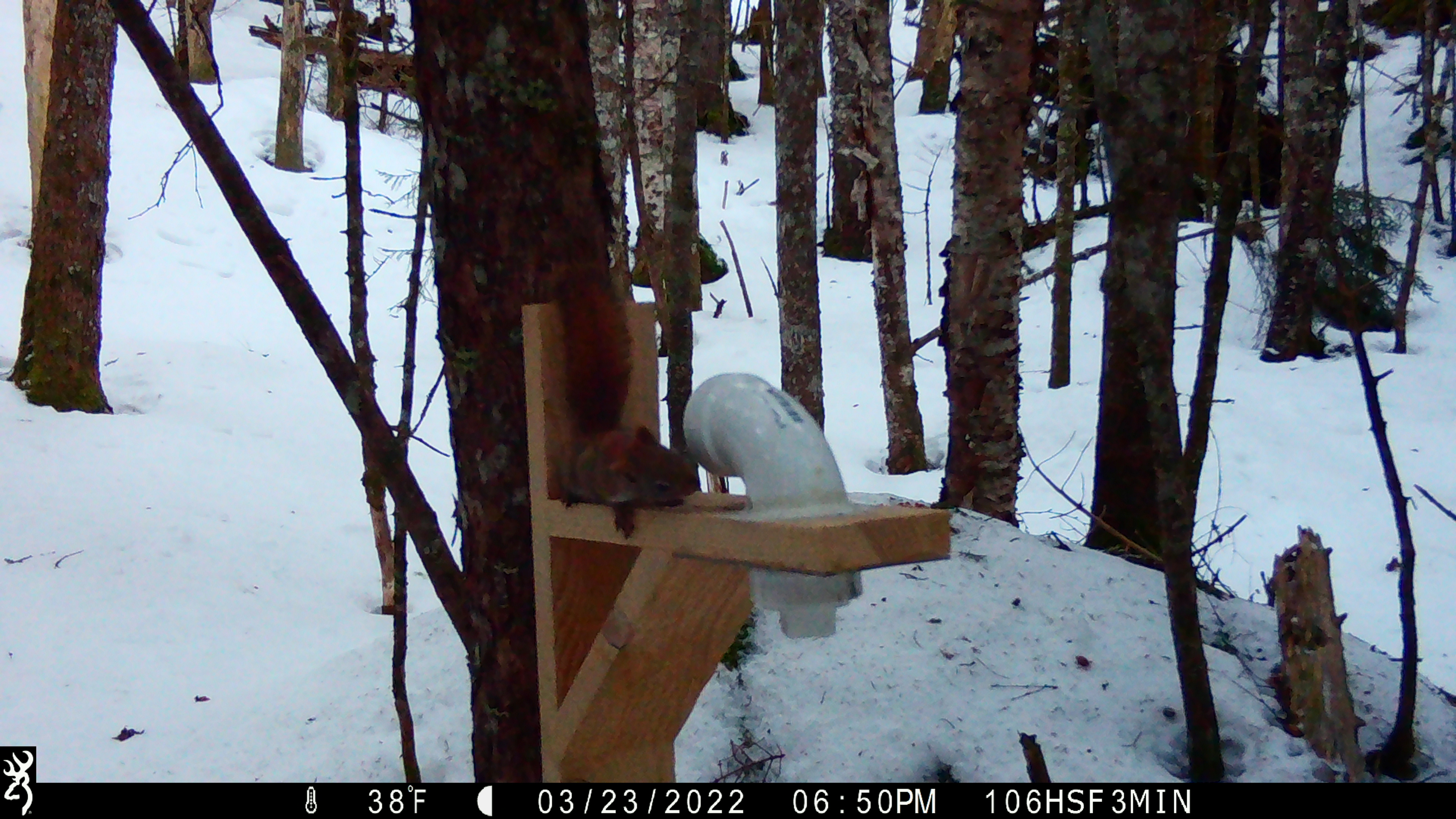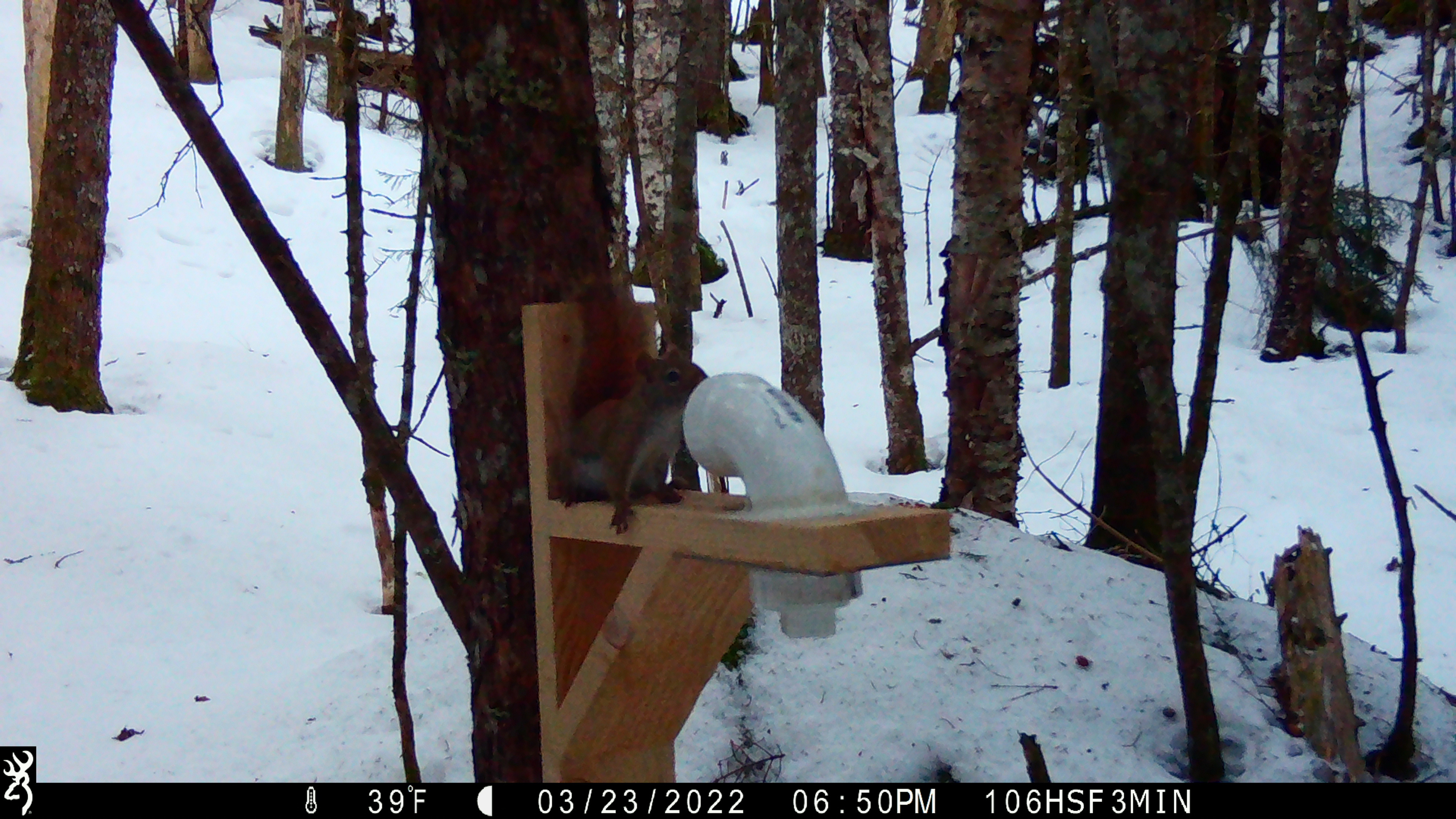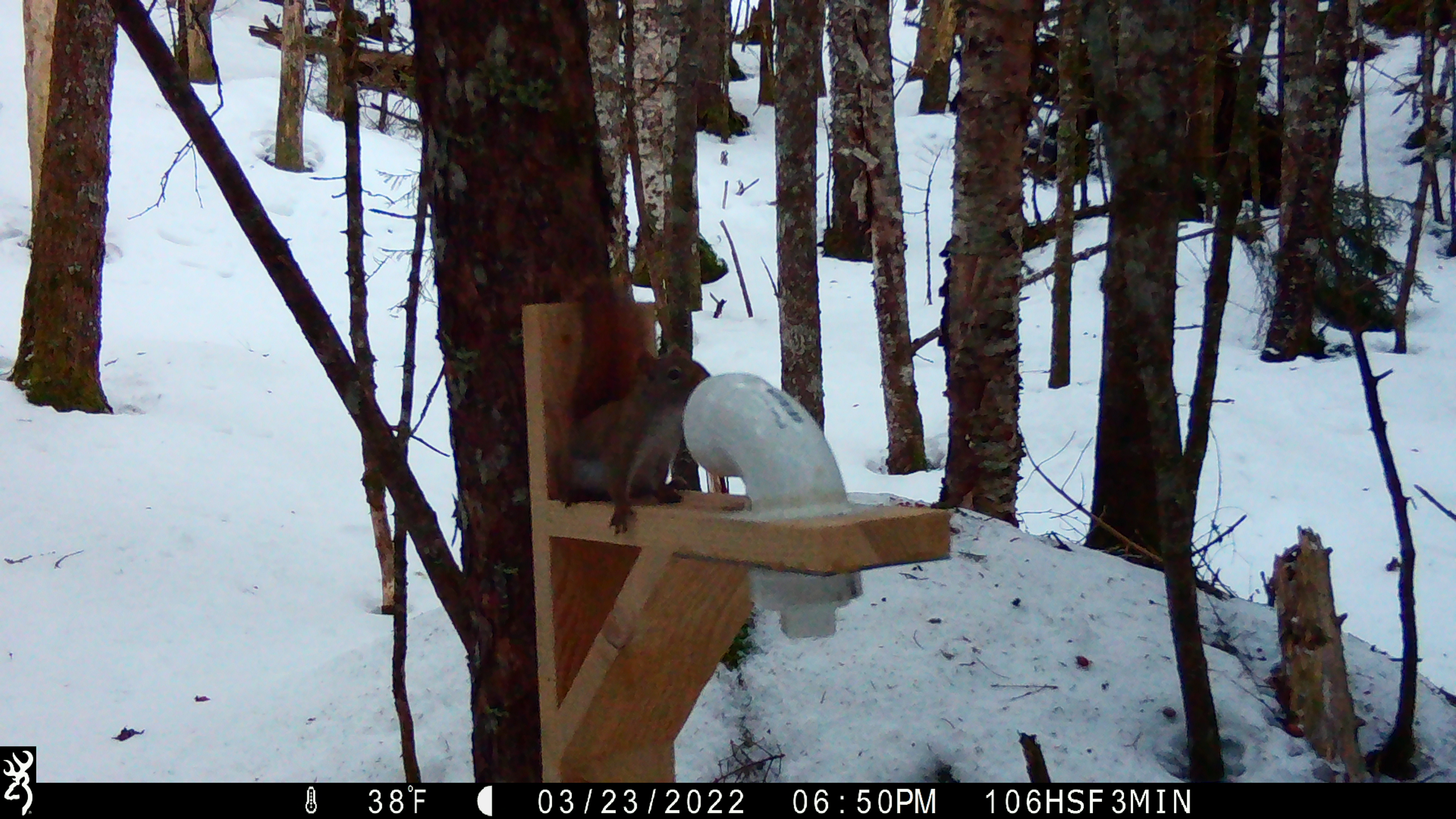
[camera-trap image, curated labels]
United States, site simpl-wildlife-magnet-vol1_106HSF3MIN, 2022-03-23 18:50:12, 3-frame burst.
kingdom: Animalia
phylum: Chordata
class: Mammalia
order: Rodentia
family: Sciuridae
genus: Tamiasciurus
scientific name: Tamiasciurus hudsonicus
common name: red squirrel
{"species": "red squirrel (Tamiasciurus hudsonicus)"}